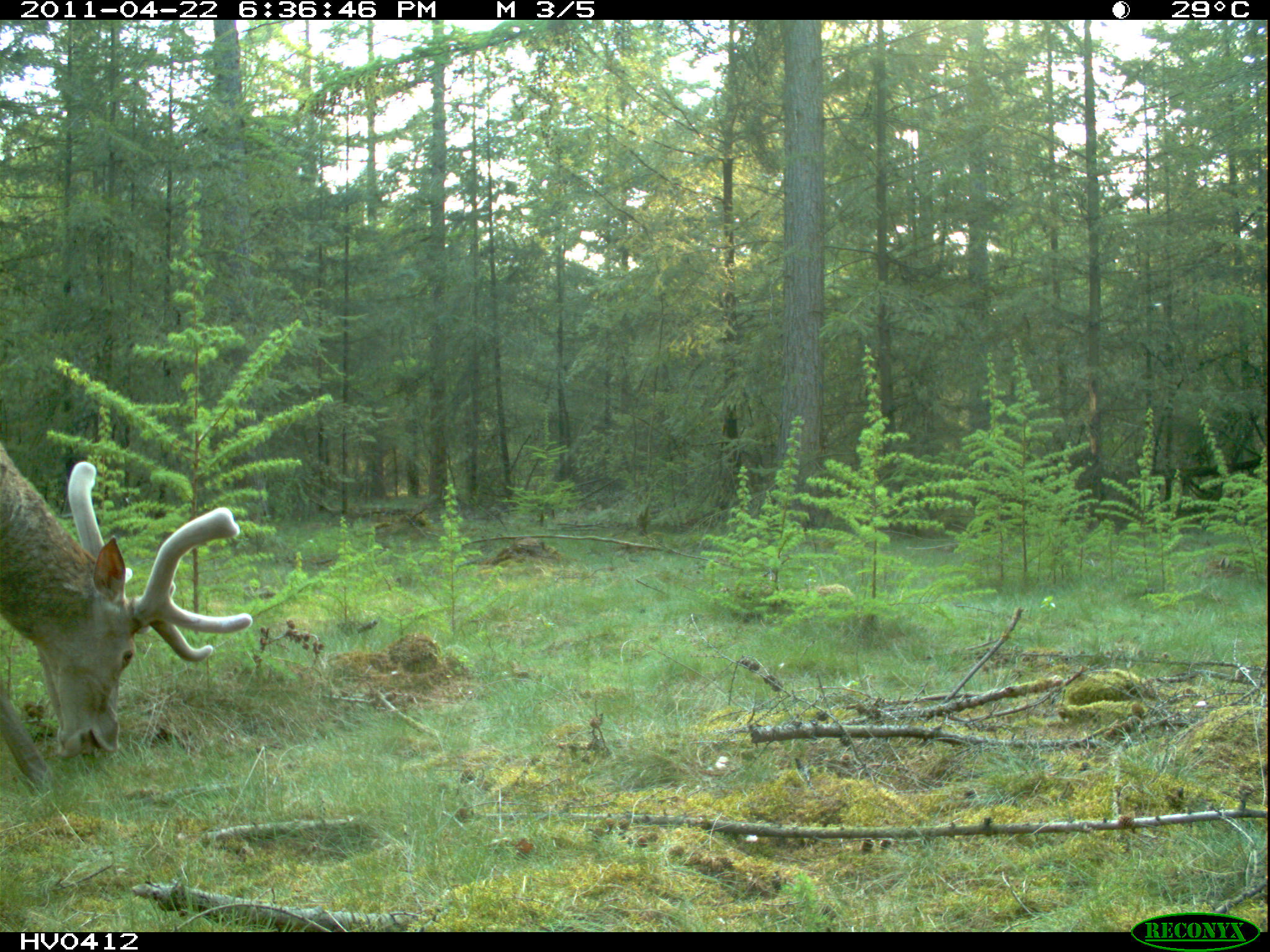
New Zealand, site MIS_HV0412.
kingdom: Animalia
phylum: Chordata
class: Mammalia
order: Artiodactyla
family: Cervidae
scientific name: Cervidae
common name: deer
Deer (Cervidae).